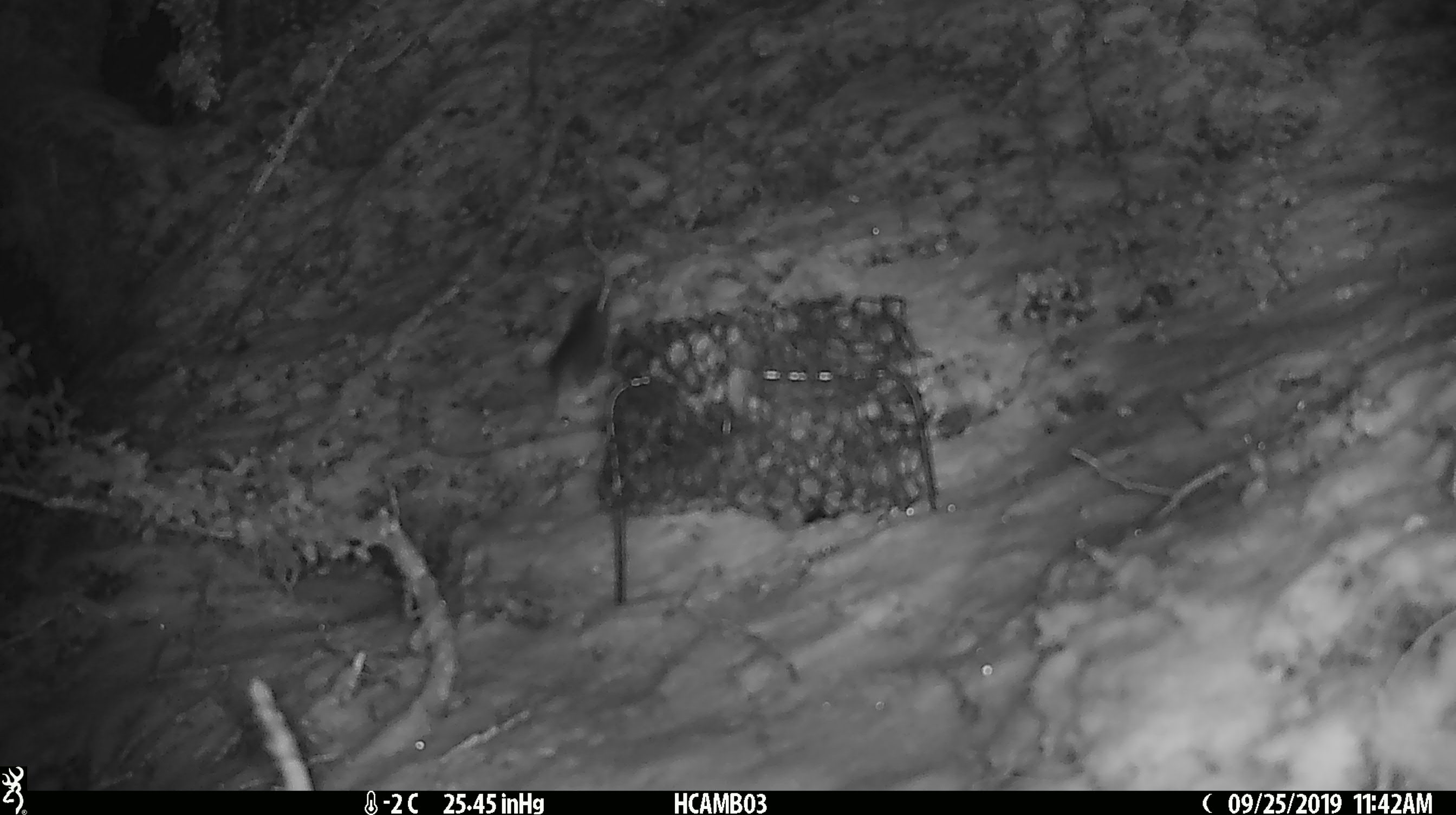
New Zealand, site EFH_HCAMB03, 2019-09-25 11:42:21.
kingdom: Animalia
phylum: Chordata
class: Mammalia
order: Rodentia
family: Muridae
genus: Mus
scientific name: Mus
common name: mouse